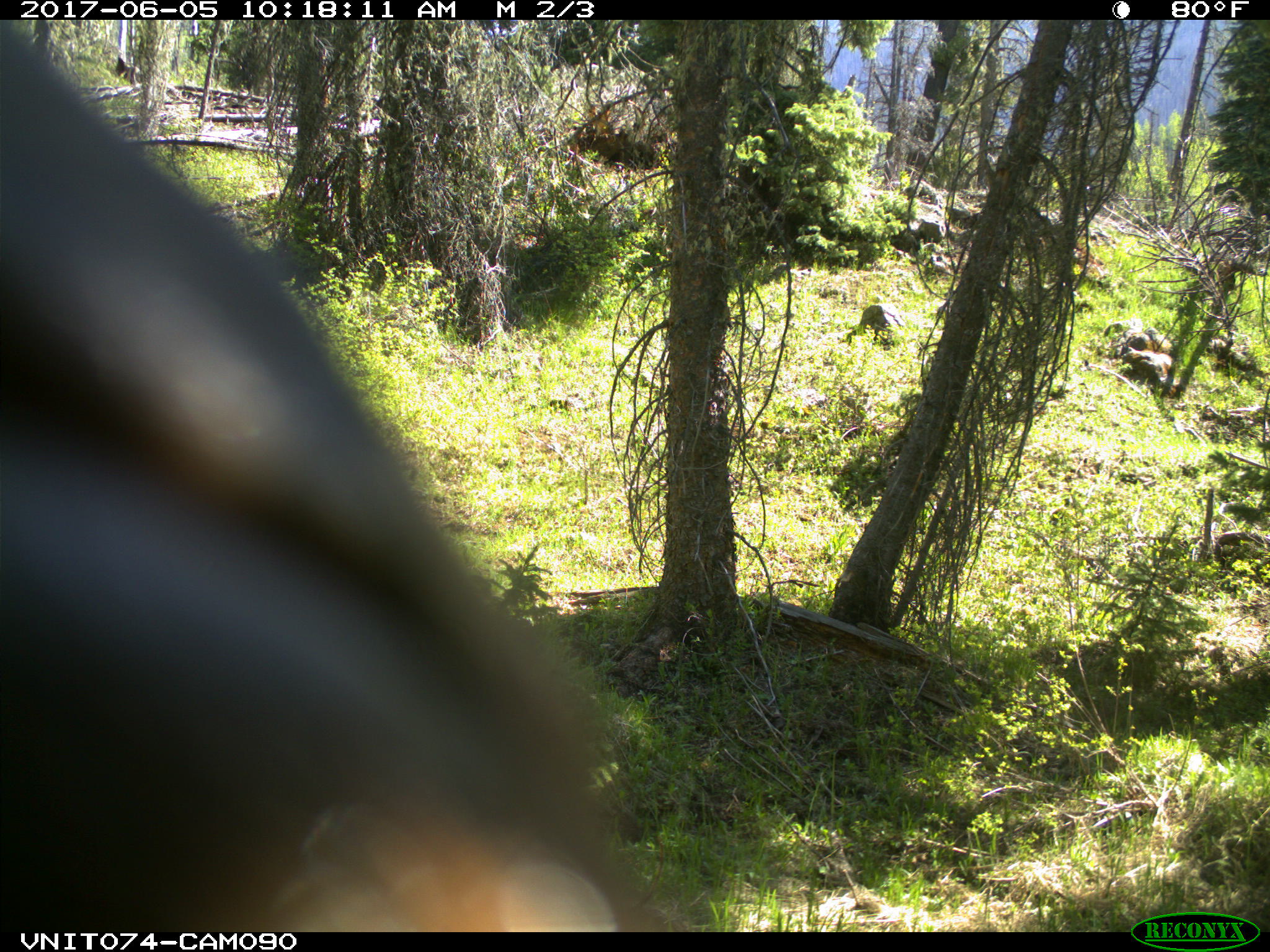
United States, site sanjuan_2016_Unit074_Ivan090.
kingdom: Animalia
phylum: Chordata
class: Mammalia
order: Carnivora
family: Ursidae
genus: Ursus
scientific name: Ursus americanus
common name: american black bear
Ursus americanus (american black bear).